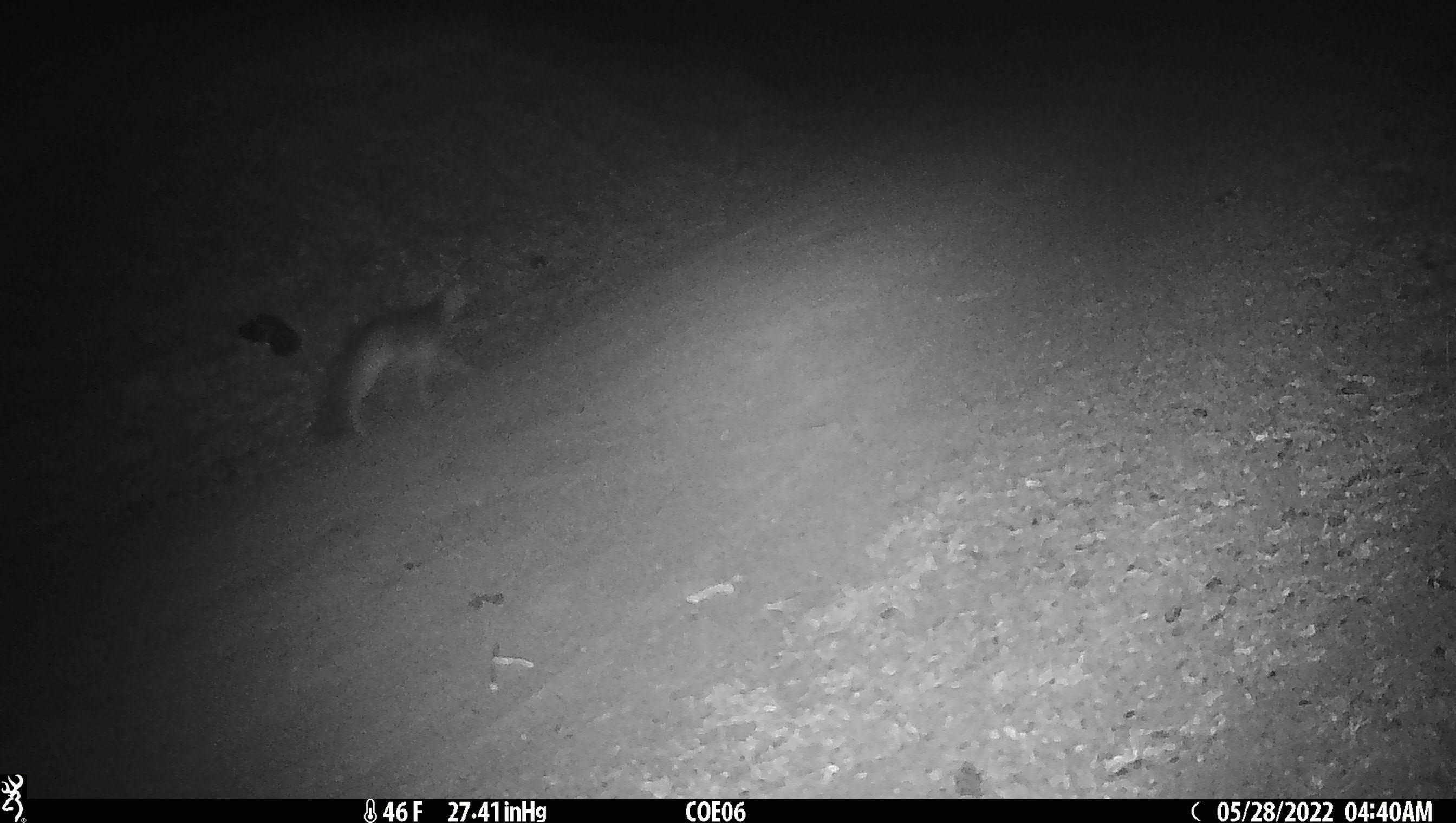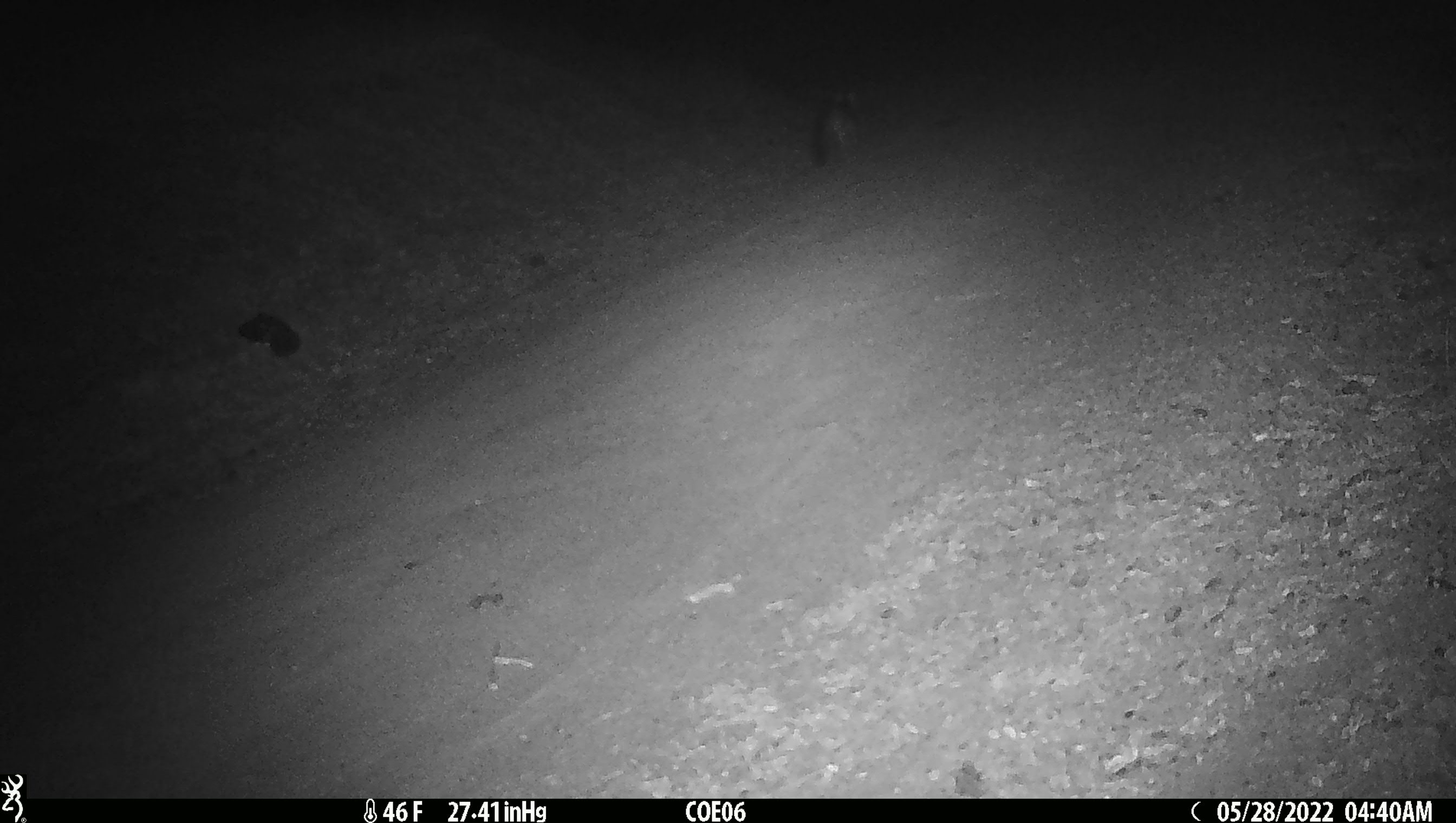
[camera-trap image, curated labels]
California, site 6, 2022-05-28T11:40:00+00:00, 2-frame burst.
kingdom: Animalia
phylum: Chordata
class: Mammalia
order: Carnivora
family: Canidae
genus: Urocyon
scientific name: Urocyon cinereoargenteus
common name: gray fox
Gray fox (Urocyon cinereoargenteus).